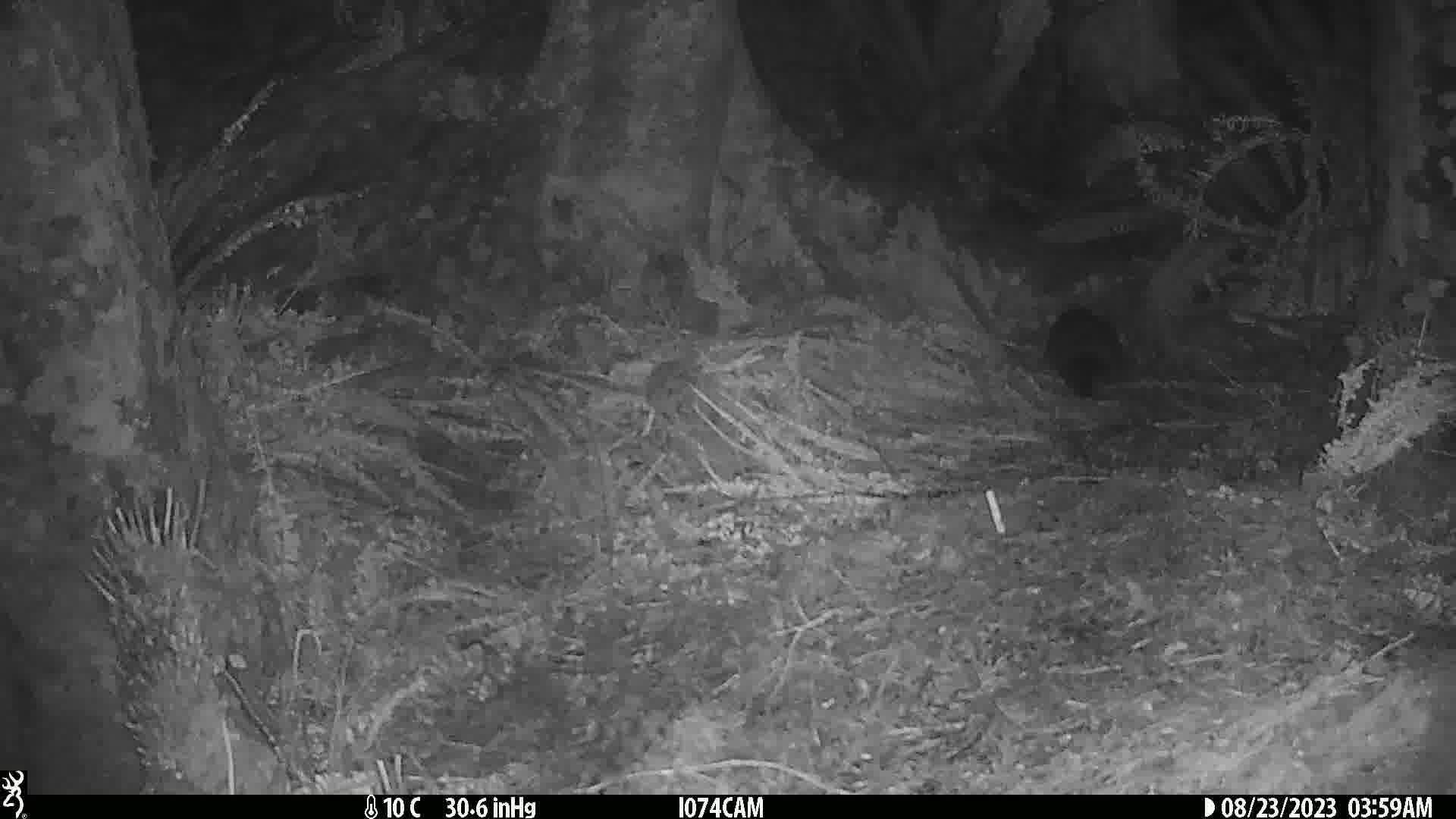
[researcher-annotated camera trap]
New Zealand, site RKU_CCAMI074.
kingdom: Animalia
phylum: Chordata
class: Mammalia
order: Diprotodontia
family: Phalangeridae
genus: Trichosurus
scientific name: Trichosurus vulpecula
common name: common brushtail possum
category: possum